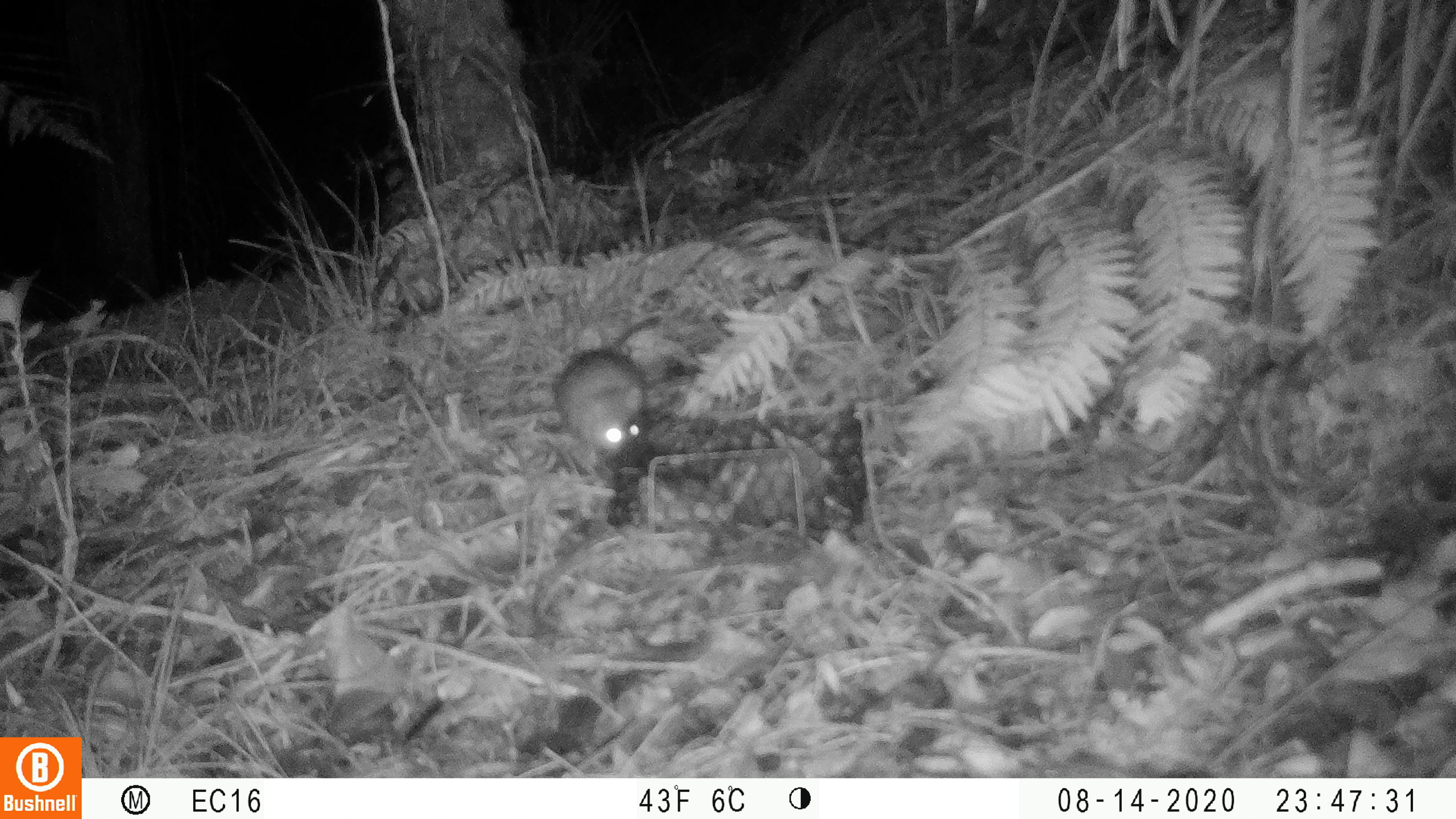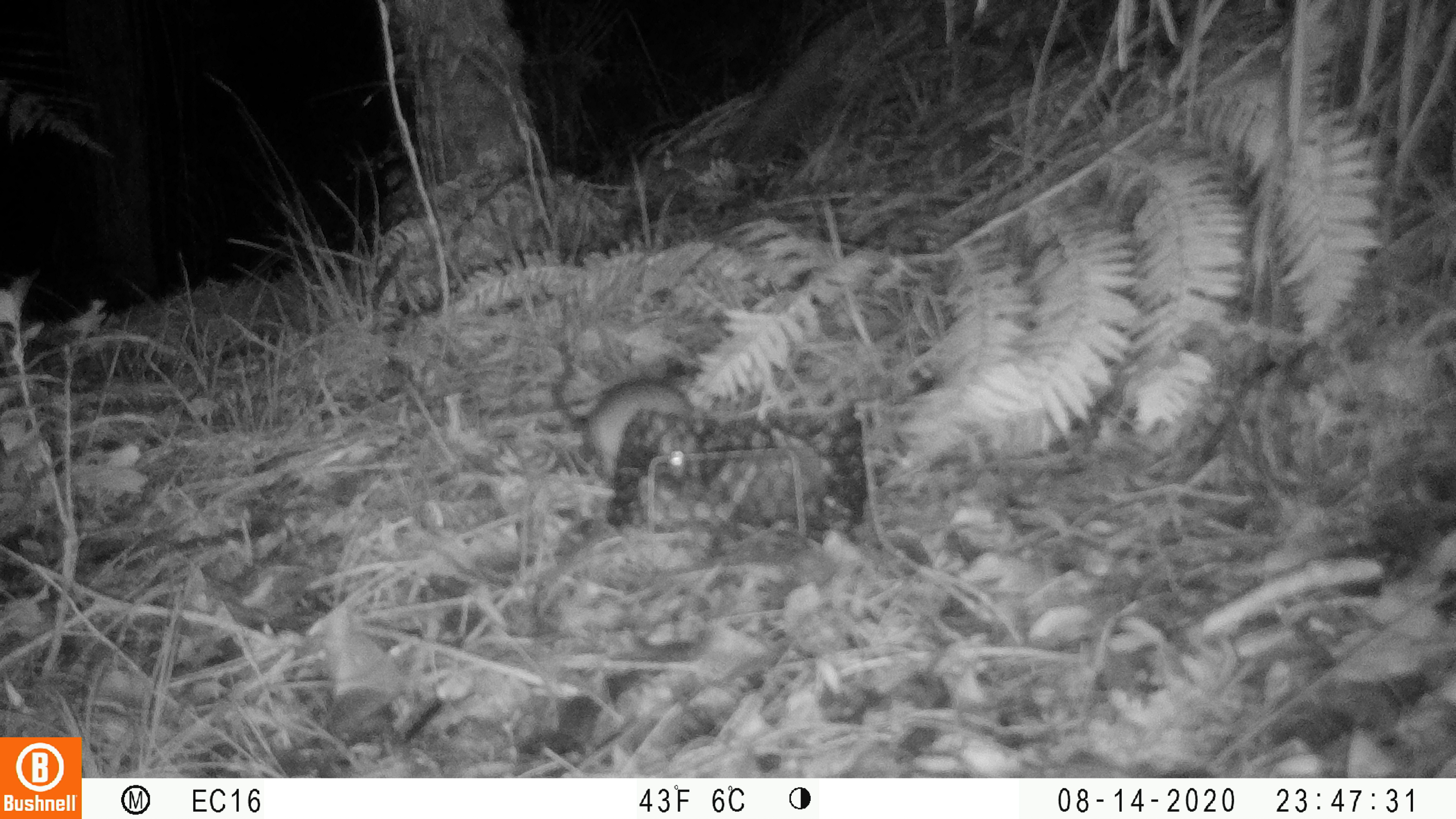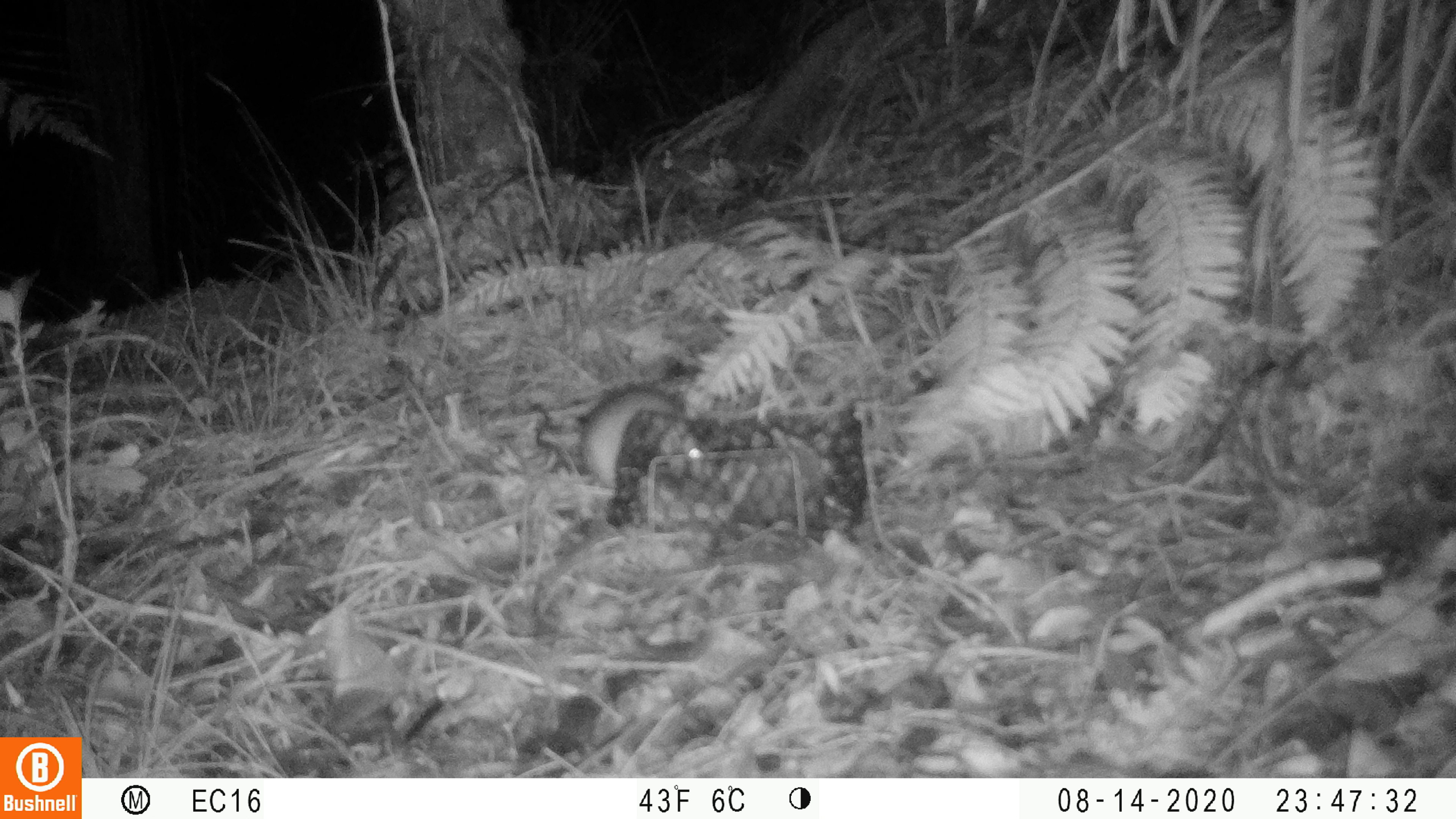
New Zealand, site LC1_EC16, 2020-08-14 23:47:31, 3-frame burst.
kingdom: Animalia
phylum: Chordata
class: Mammalia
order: Rodentia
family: Muridae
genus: Rattus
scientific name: Rattus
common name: rat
Rat (Rattus).